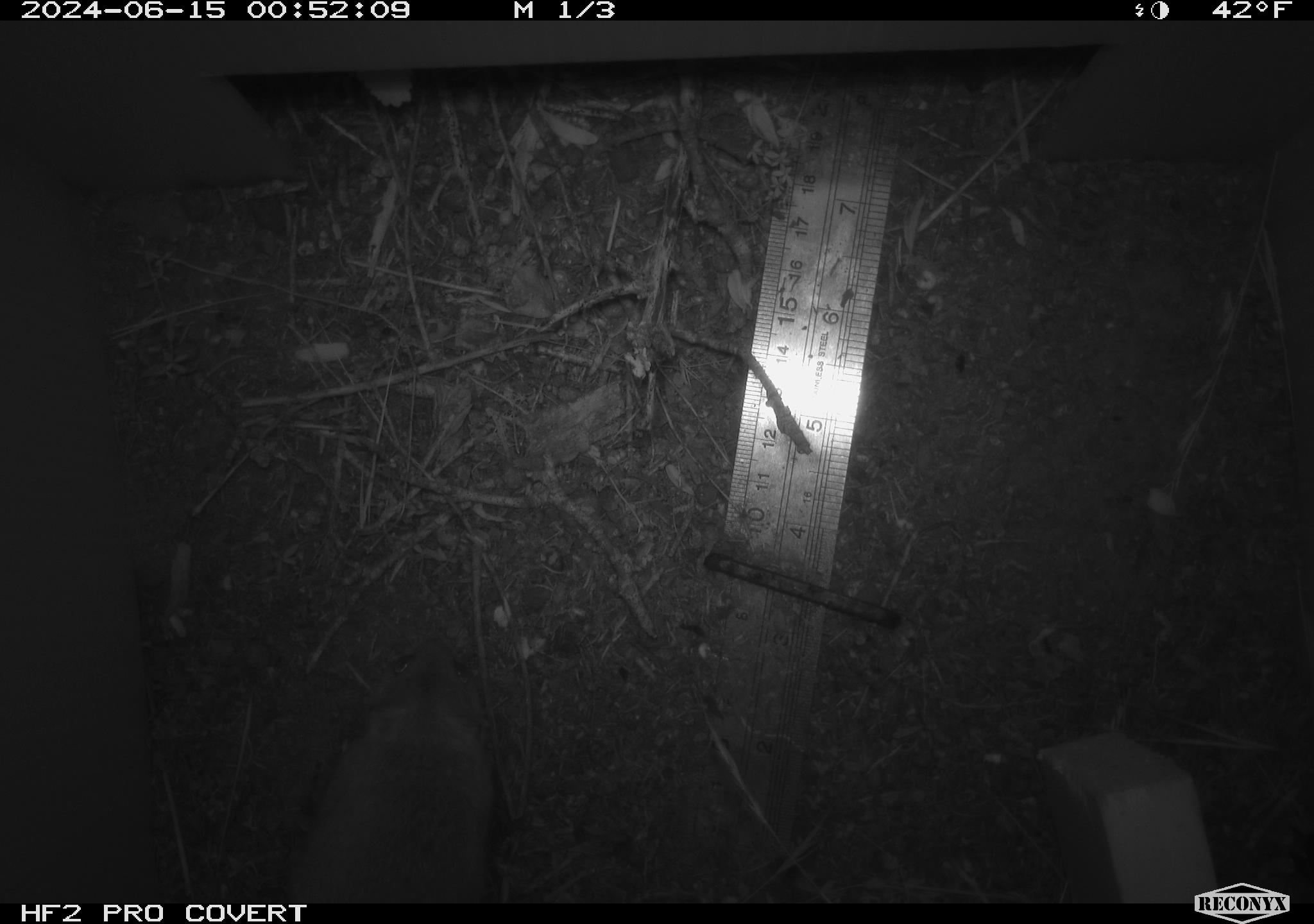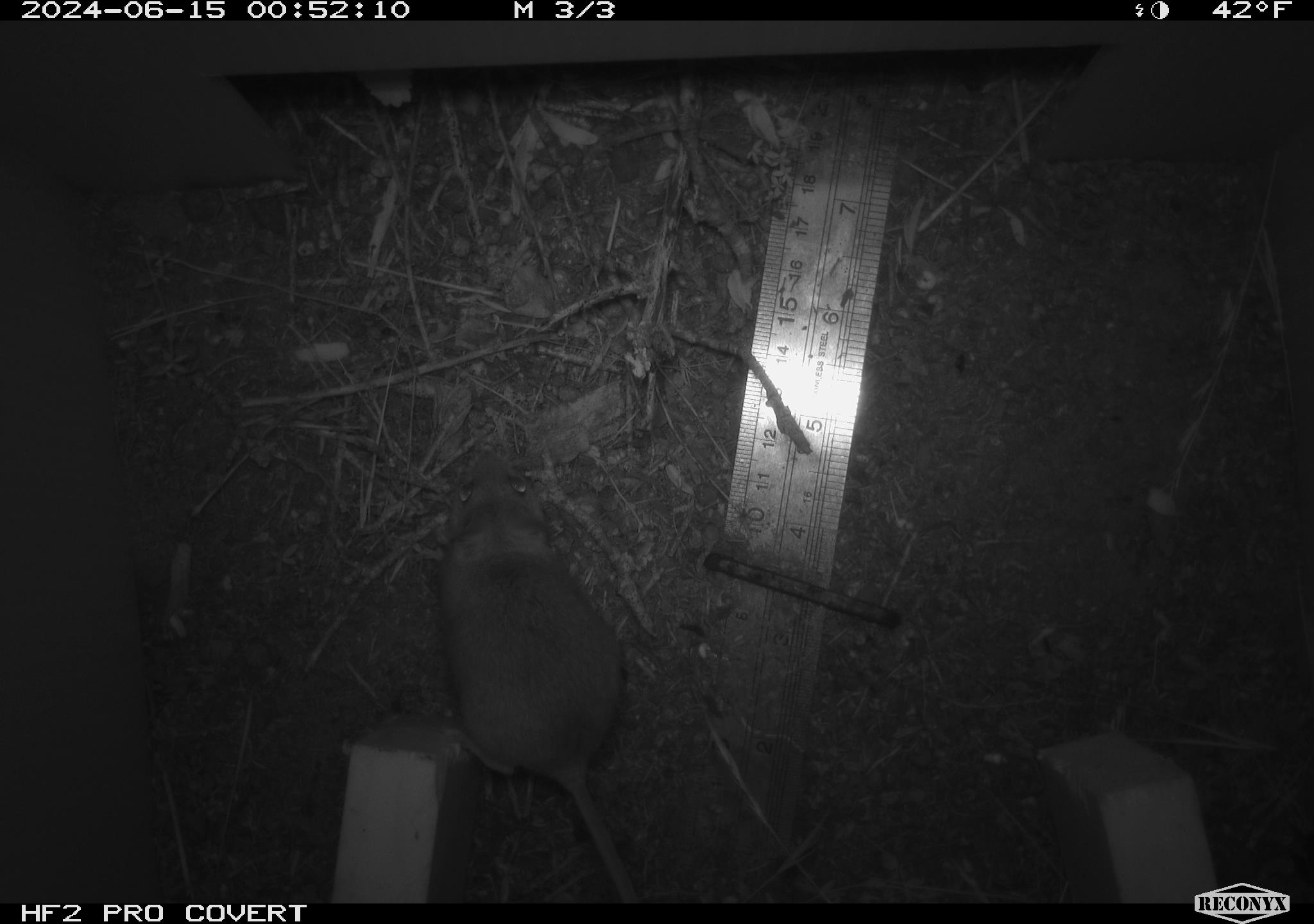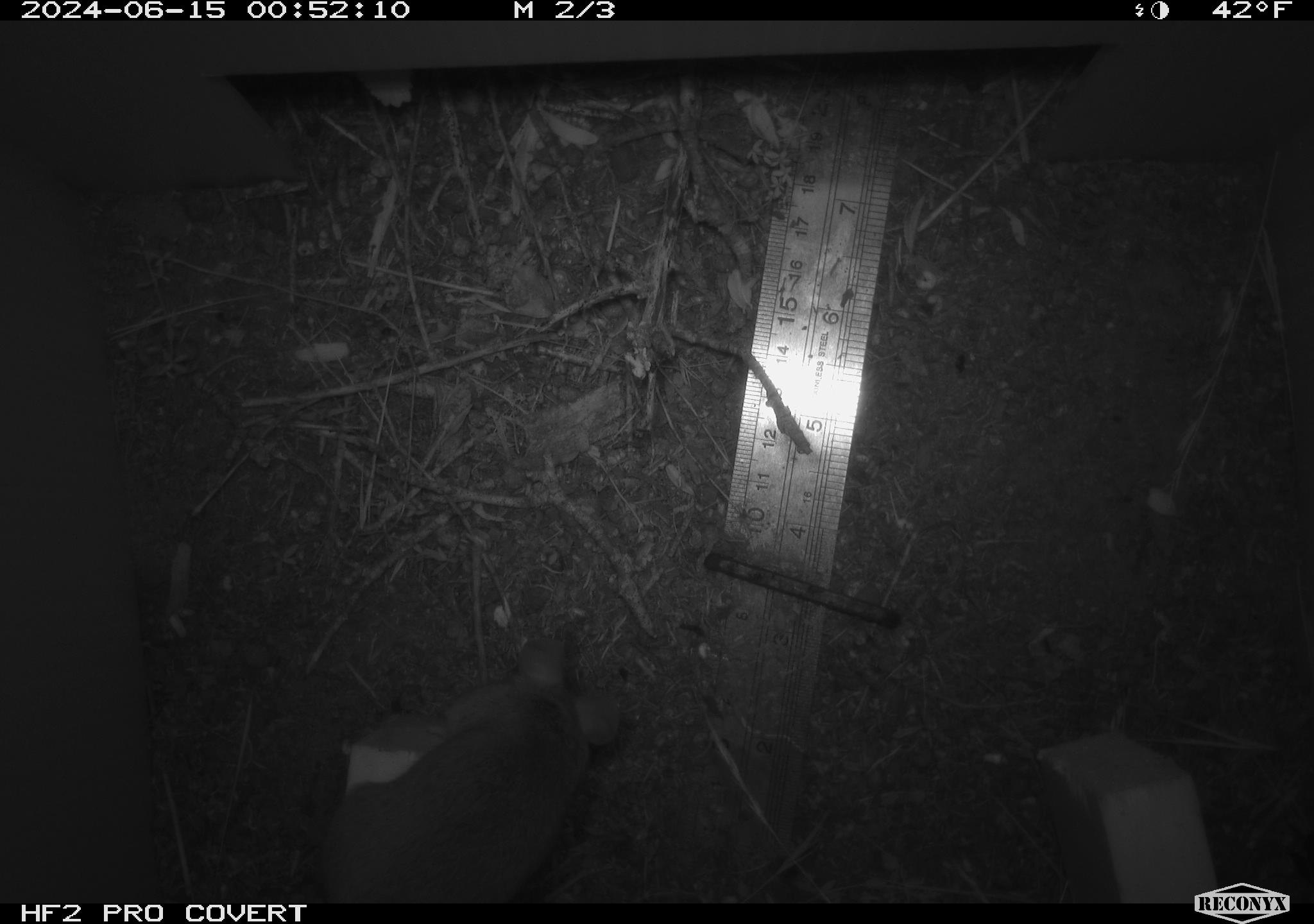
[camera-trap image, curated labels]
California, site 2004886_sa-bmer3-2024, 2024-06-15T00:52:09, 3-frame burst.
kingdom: Animalia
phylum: Chordata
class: Mammalia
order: Rodentia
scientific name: Rodentia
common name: mouse species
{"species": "mouse species (Rodentia)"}